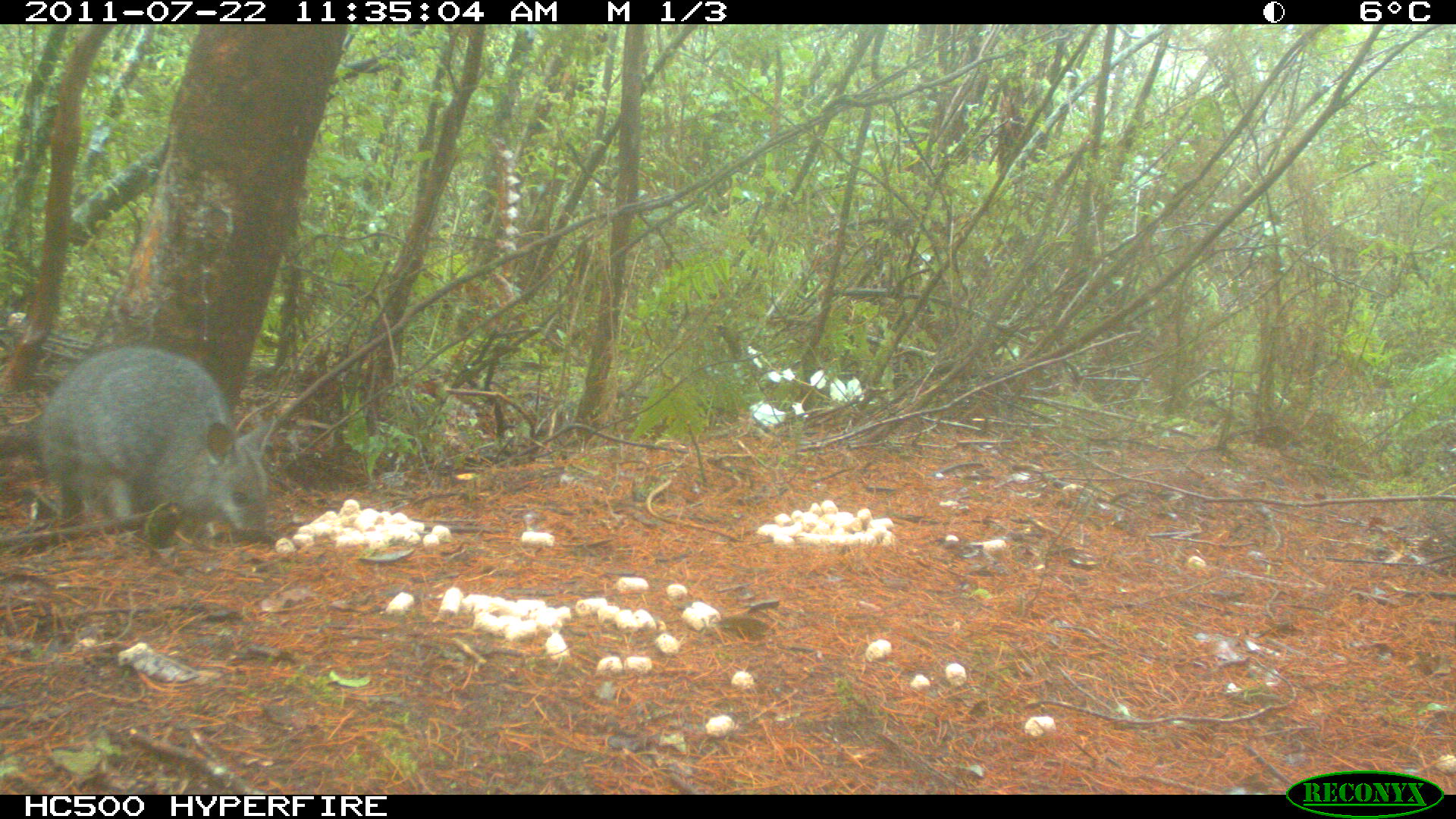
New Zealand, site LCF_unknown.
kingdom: Animalia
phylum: Chordata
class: Mammalia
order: Diprotodontia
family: Macropodidae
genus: Notamacropus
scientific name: Notamacropus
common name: wallaby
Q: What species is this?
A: Wallaby (Notamacropus).